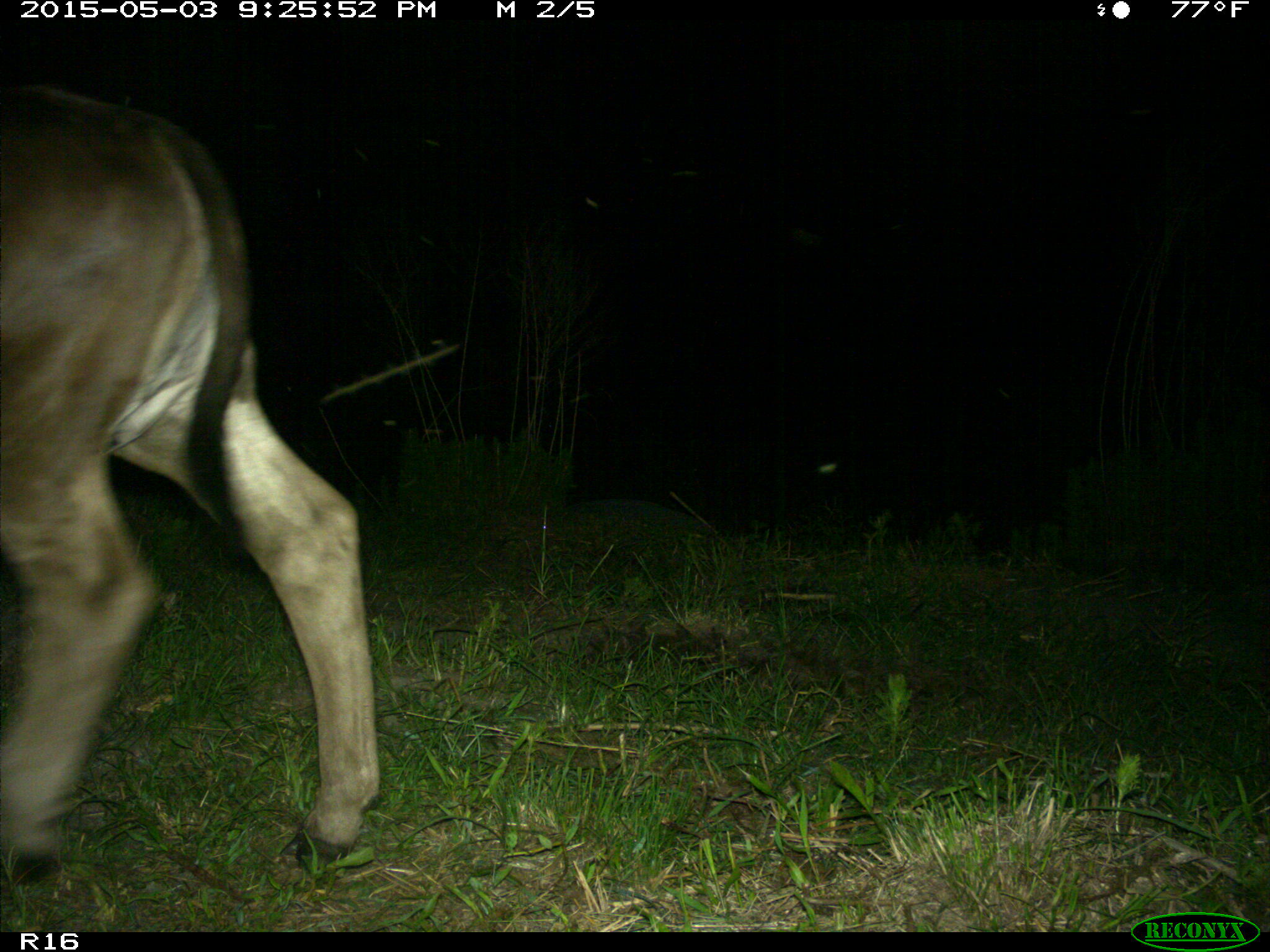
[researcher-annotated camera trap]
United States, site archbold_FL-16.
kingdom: Animalia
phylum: Chordata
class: Mammalia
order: Artiodactyla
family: Bovidae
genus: Bos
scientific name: Bos taurus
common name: domestic cow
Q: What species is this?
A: Bos taurus (domestic cow).